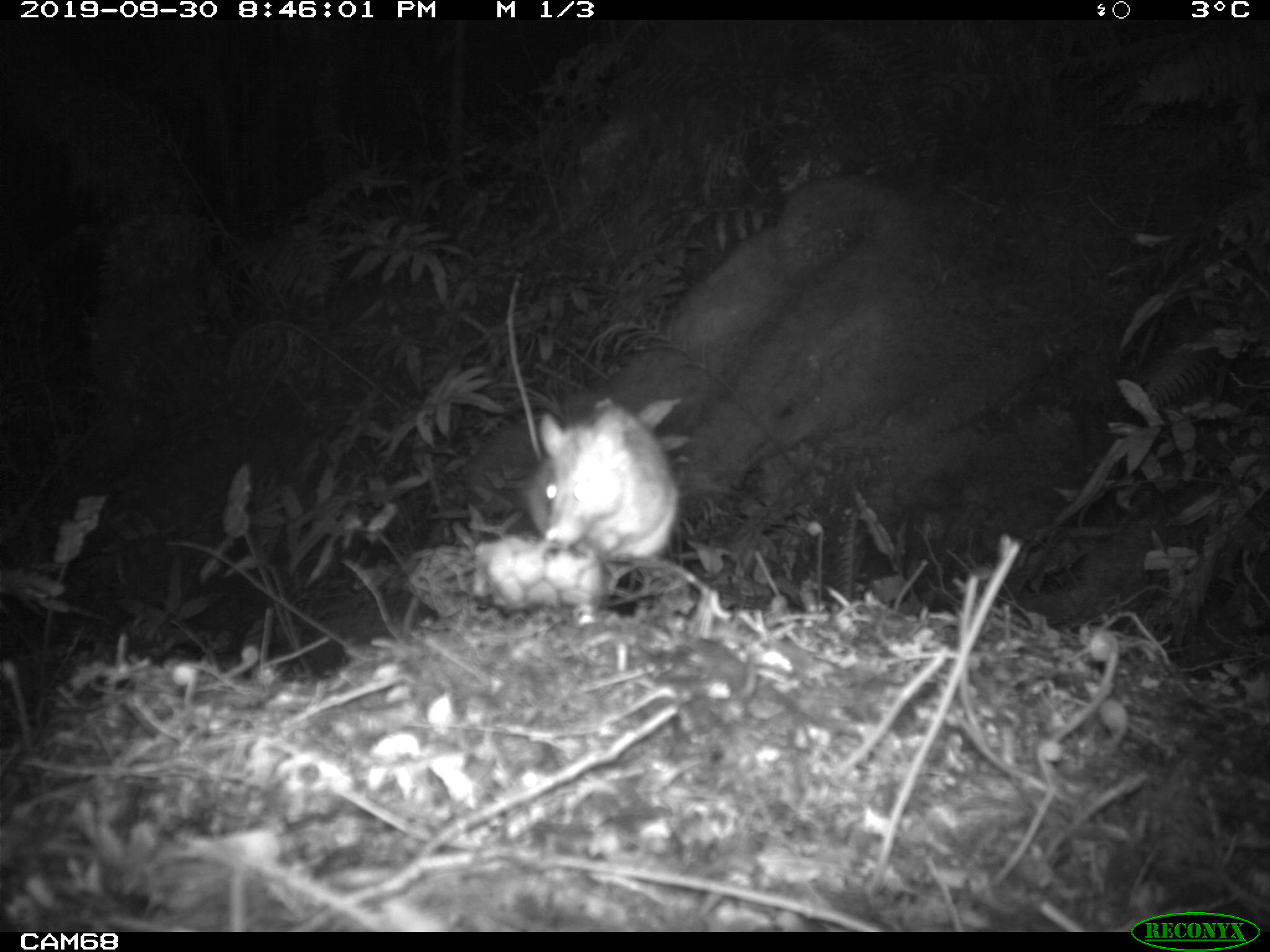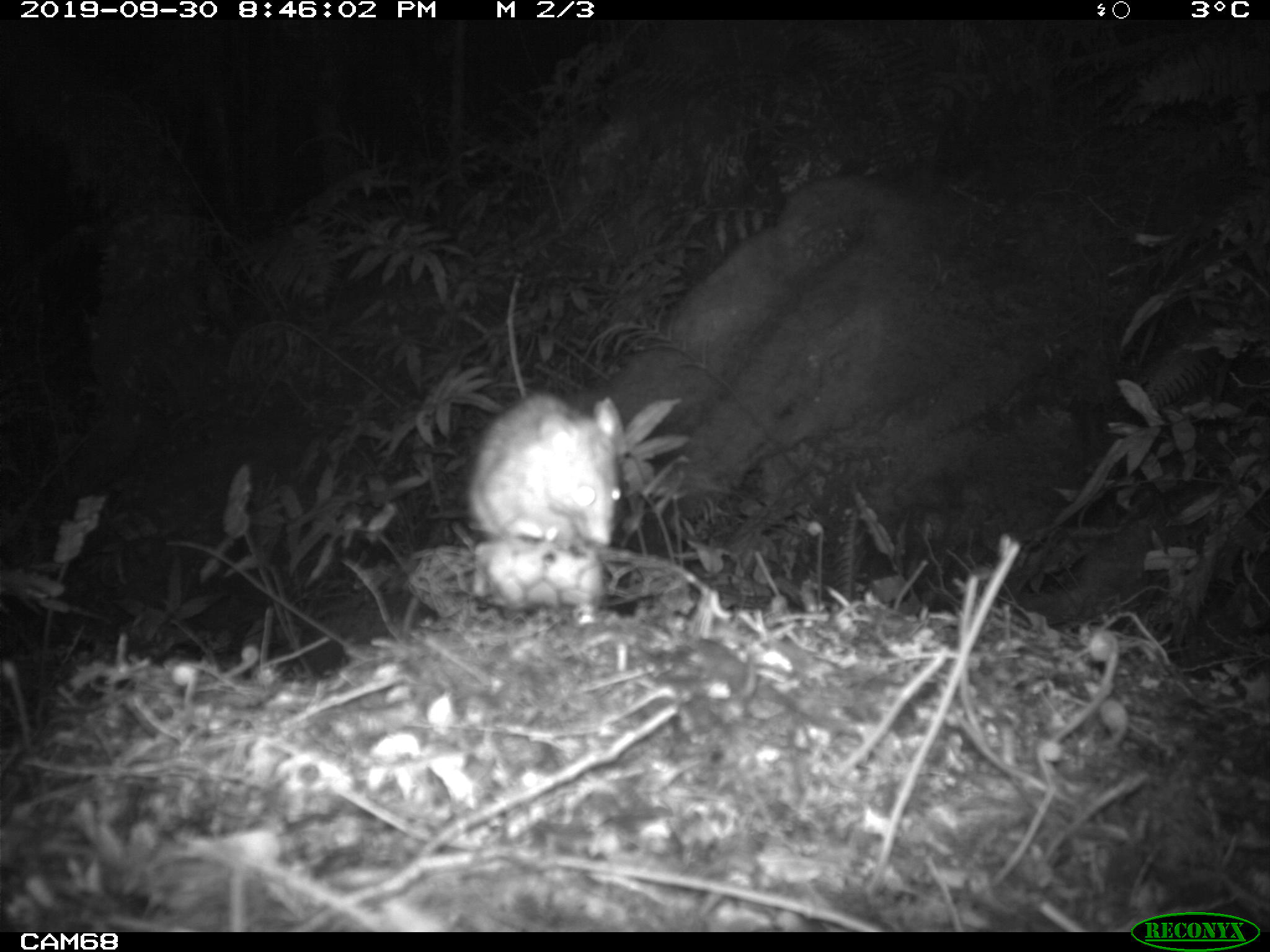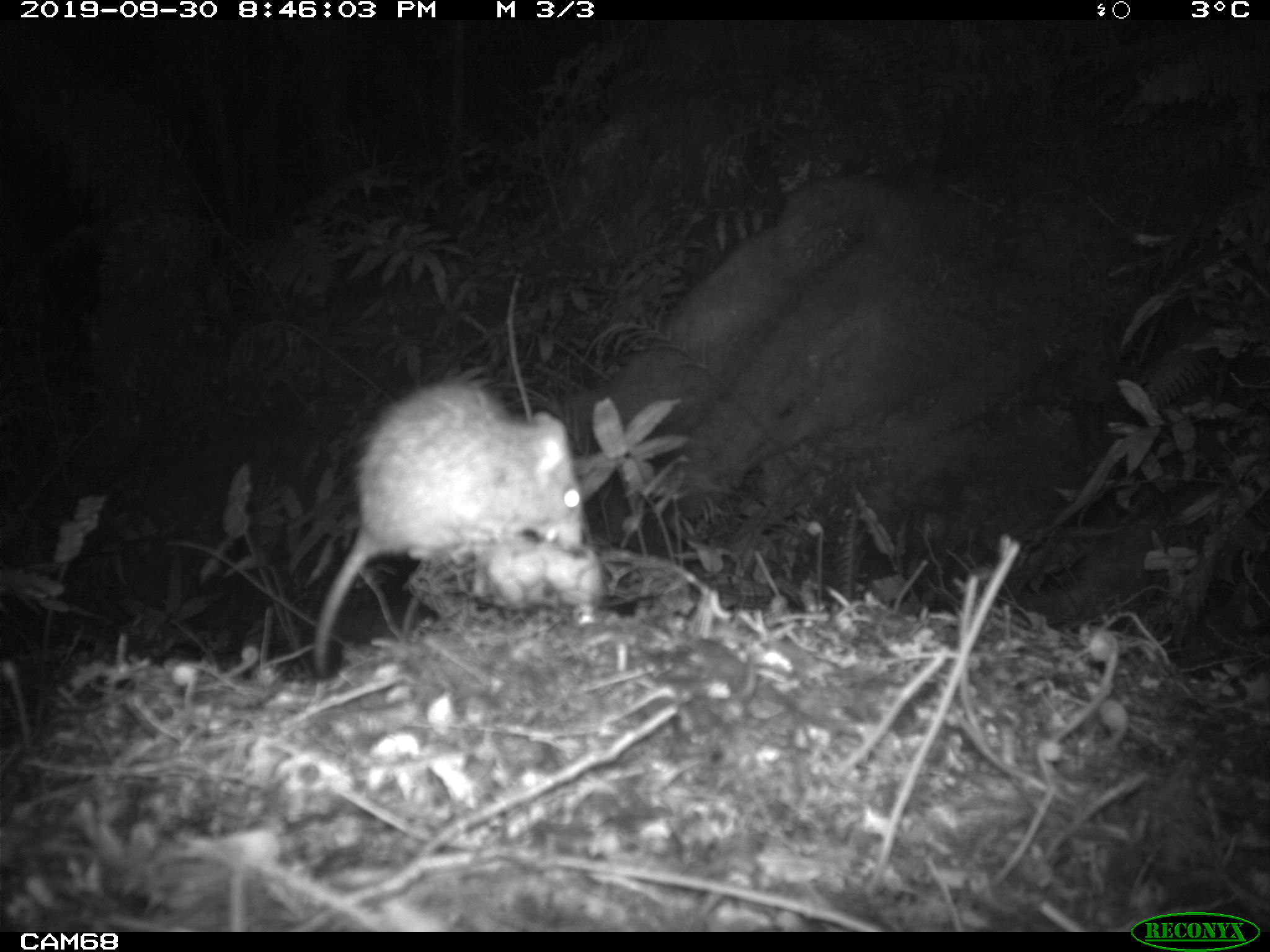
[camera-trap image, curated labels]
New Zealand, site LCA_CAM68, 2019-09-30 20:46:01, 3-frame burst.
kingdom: Animalia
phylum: Chordata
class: Mammalia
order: Rodentia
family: Muridae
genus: Rattus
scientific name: Rattus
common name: rat